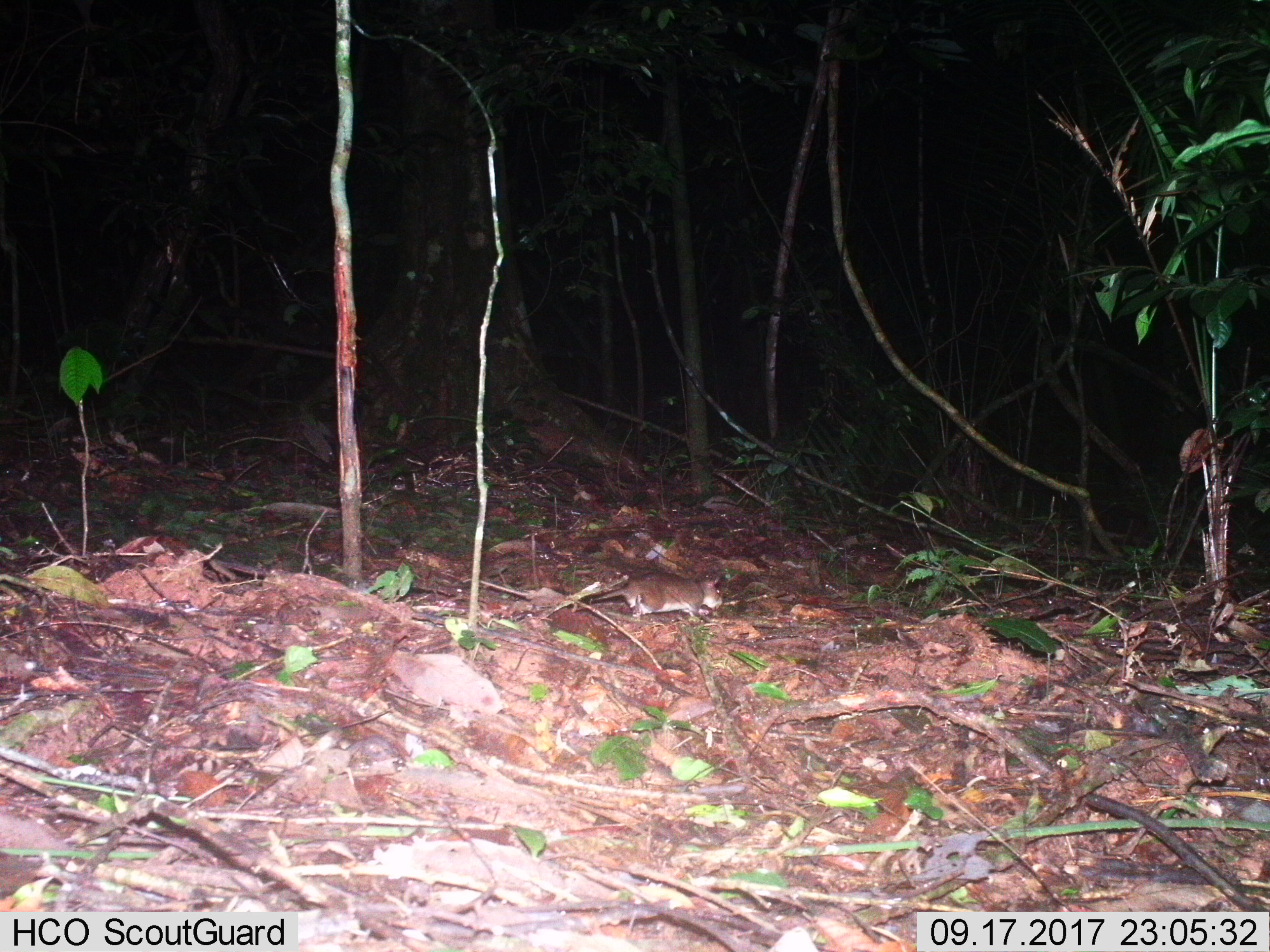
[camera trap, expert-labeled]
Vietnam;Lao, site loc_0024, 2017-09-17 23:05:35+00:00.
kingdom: Animalia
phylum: Chordata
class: Mammalia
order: Rodentia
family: Muridae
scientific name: Muridae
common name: old-world mice and rats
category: unidentified murid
Unidentified murid (old-world mice and rats) (Muridae). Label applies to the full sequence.